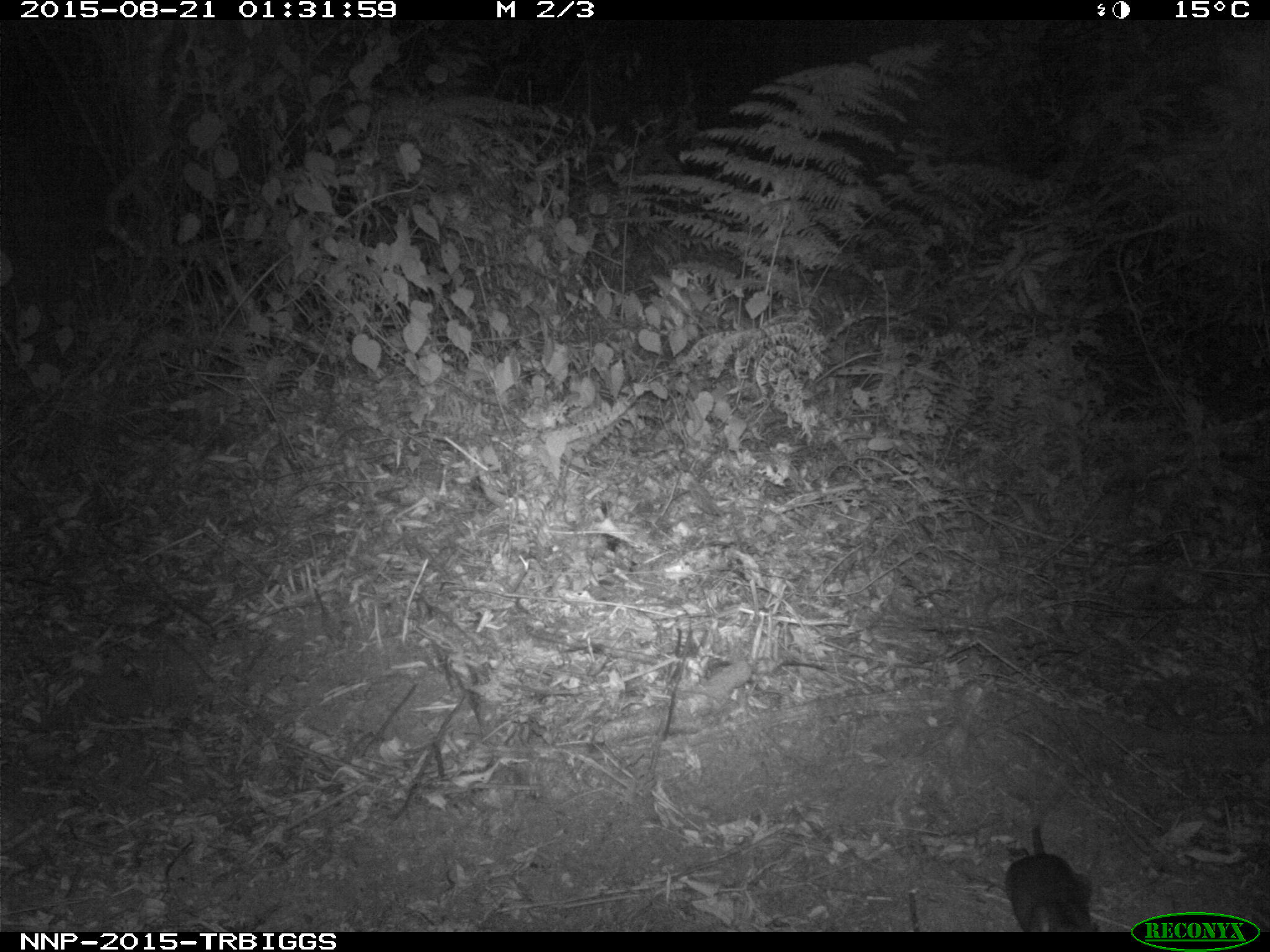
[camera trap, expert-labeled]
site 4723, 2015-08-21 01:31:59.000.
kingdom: Animalia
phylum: Chordata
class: Mammalia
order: Rodentia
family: Nesomyidae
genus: Cricetomys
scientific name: Cricetomys gambianus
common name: african giant pouched rat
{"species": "Cricetomys gambianus (african giant pouched rat)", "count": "1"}